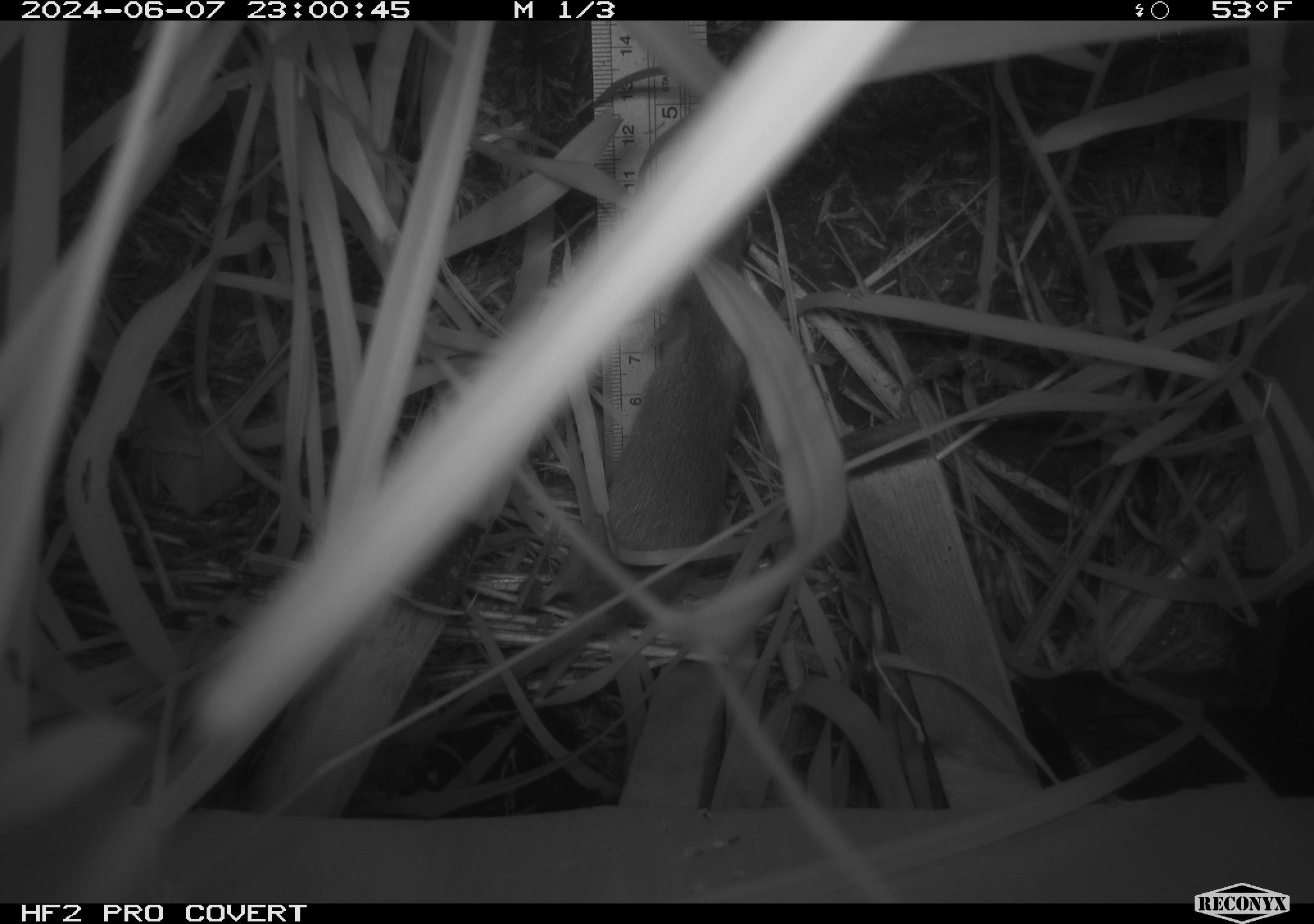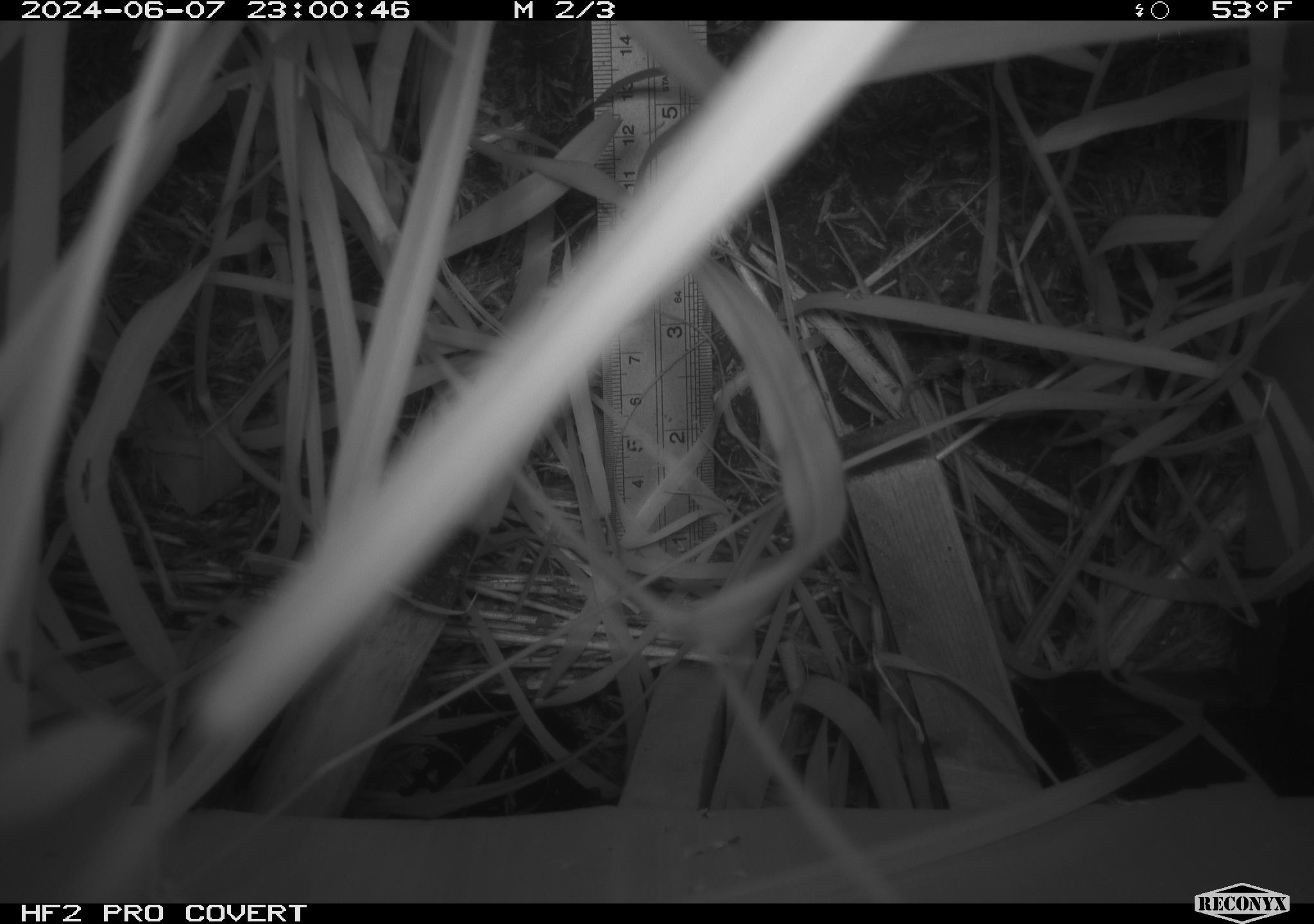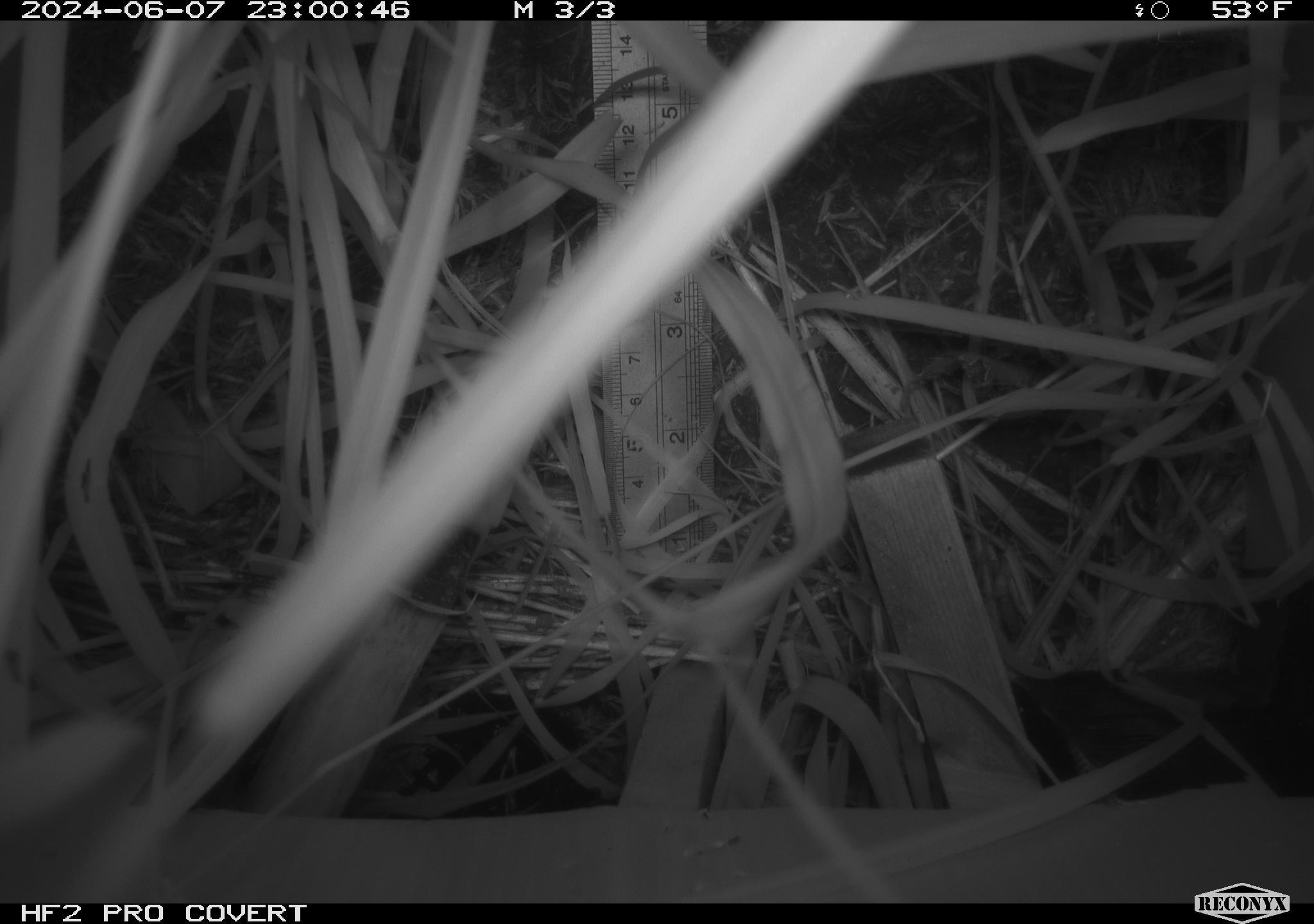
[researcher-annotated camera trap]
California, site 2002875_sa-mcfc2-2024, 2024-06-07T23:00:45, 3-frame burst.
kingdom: Animalia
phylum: Chordata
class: Mammalia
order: Rodentia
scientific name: Rodentia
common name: rodent